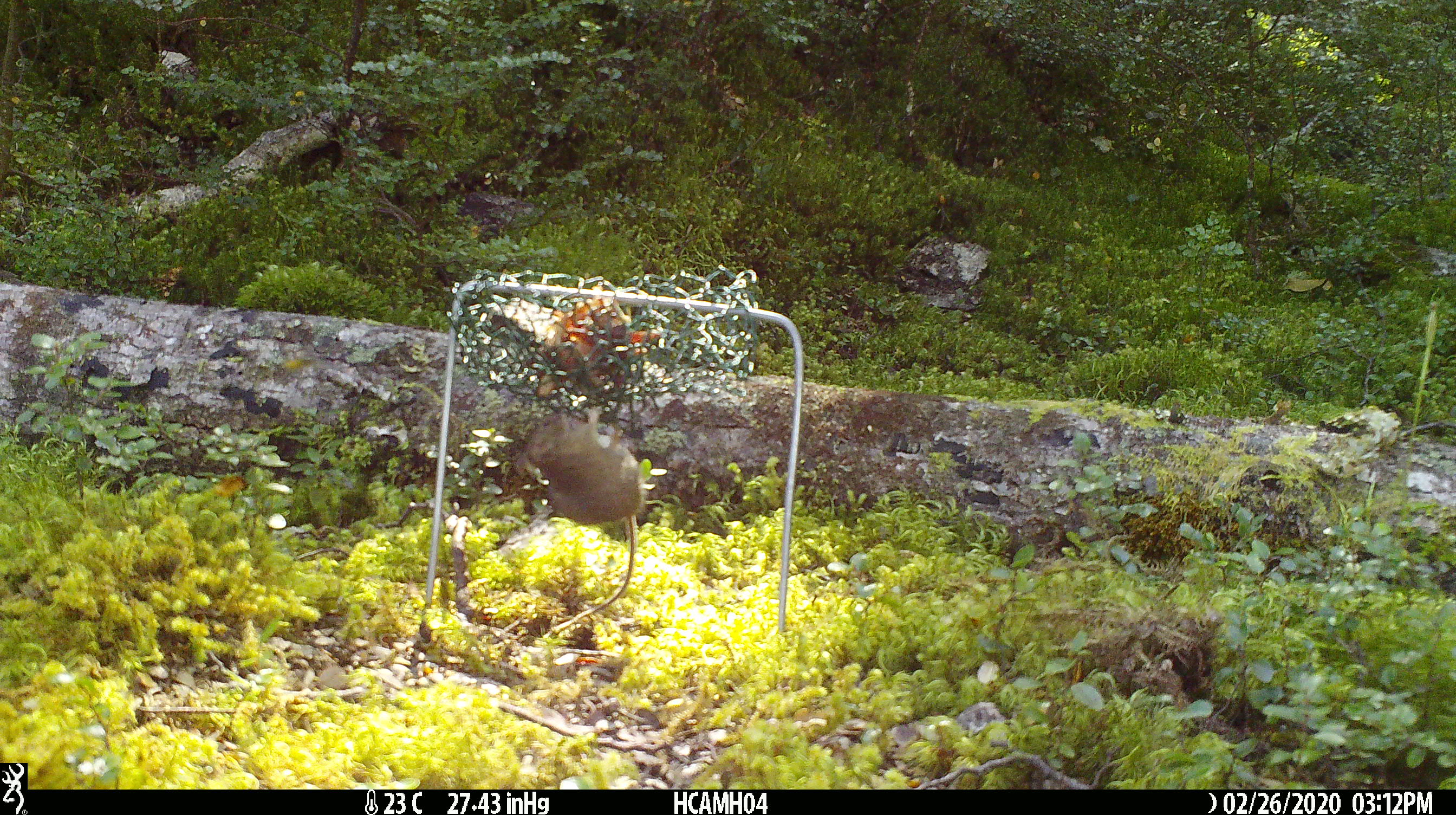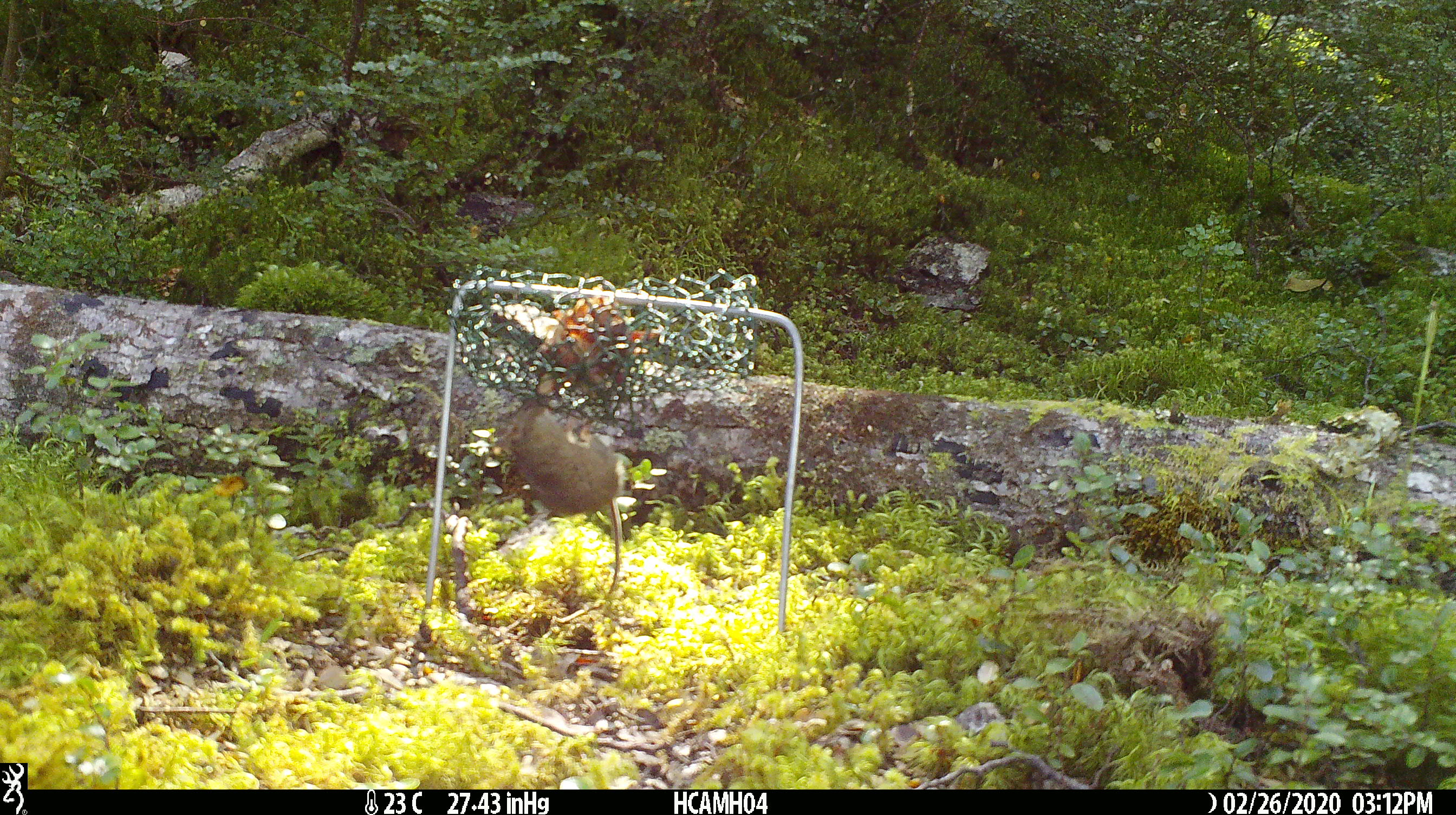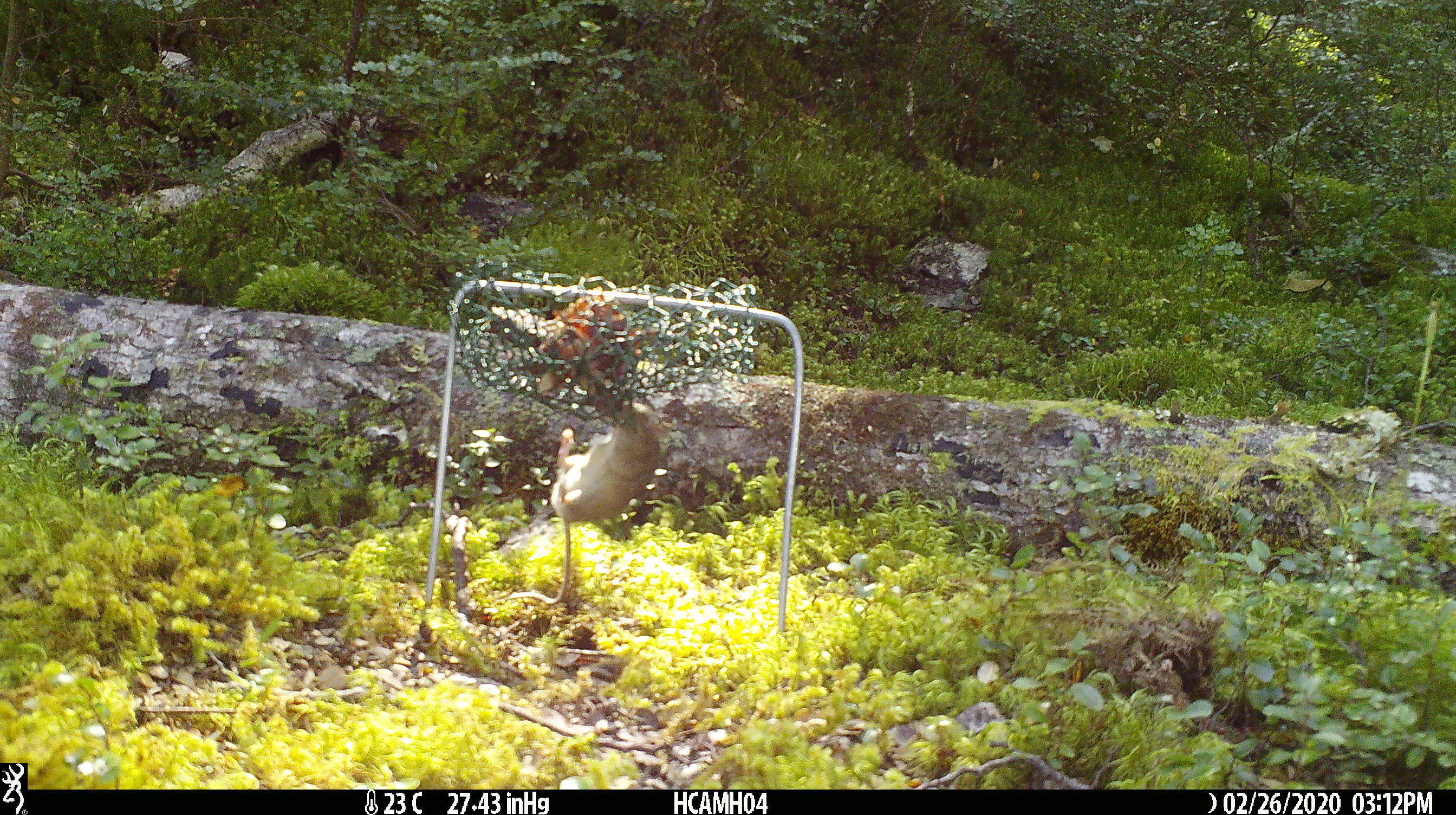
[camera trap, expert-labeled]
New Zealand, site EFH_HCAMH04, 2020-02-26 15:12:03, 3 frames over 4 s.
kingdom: Animalia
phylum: Chordata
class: Mammalia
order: Rodentia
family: Muridae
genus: Mus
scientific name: Mus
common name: mouse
Mouse (Mus).